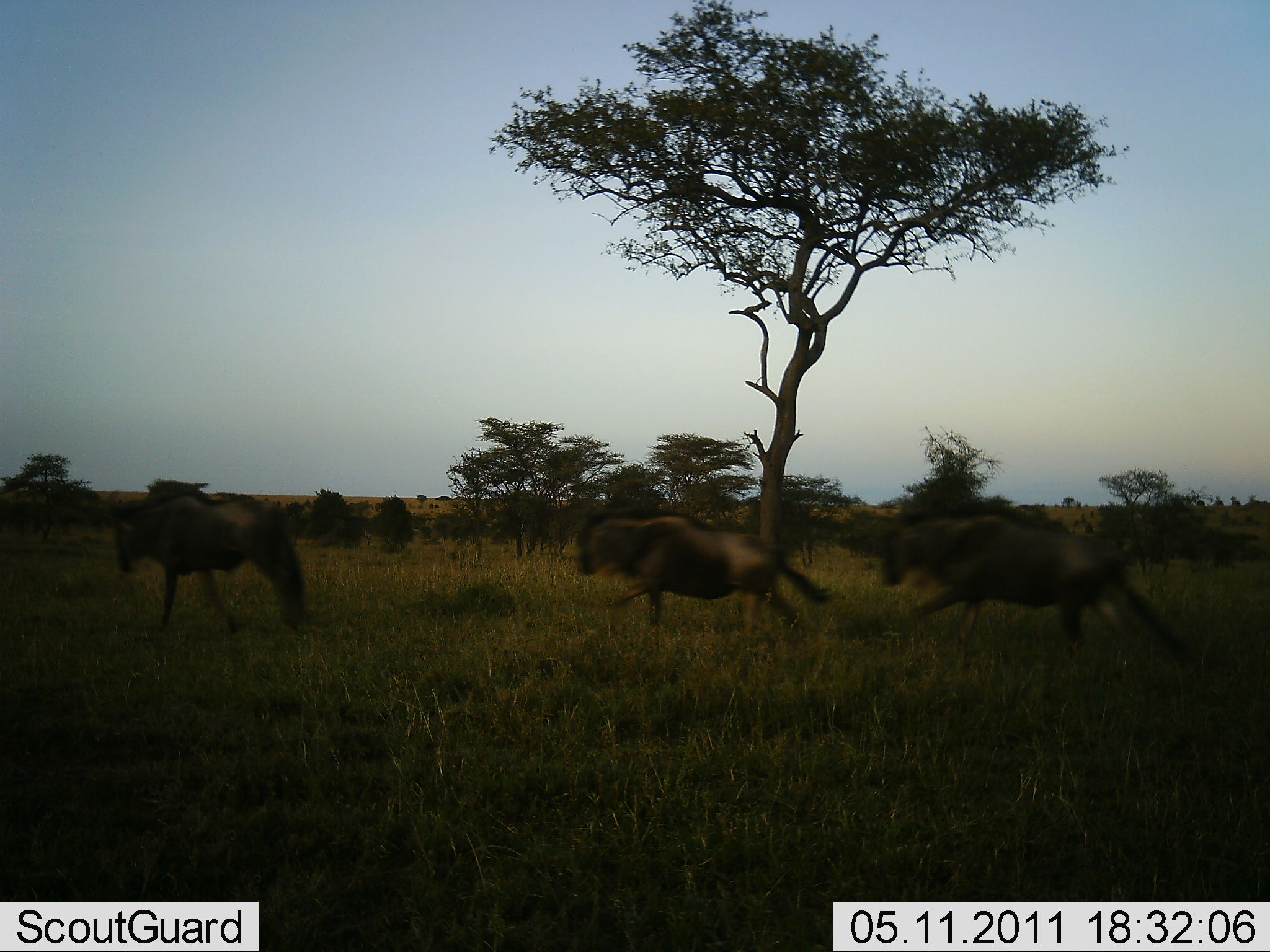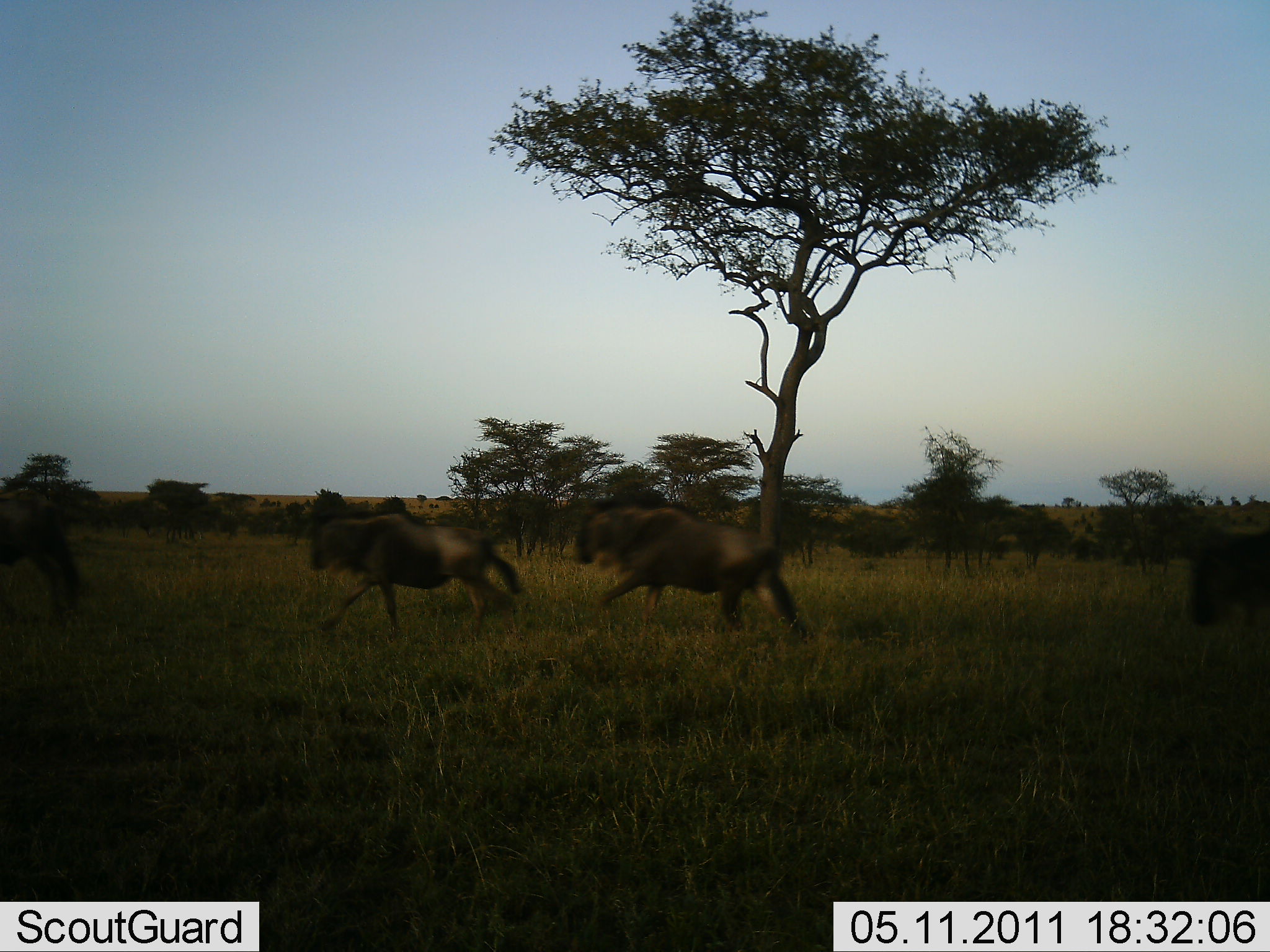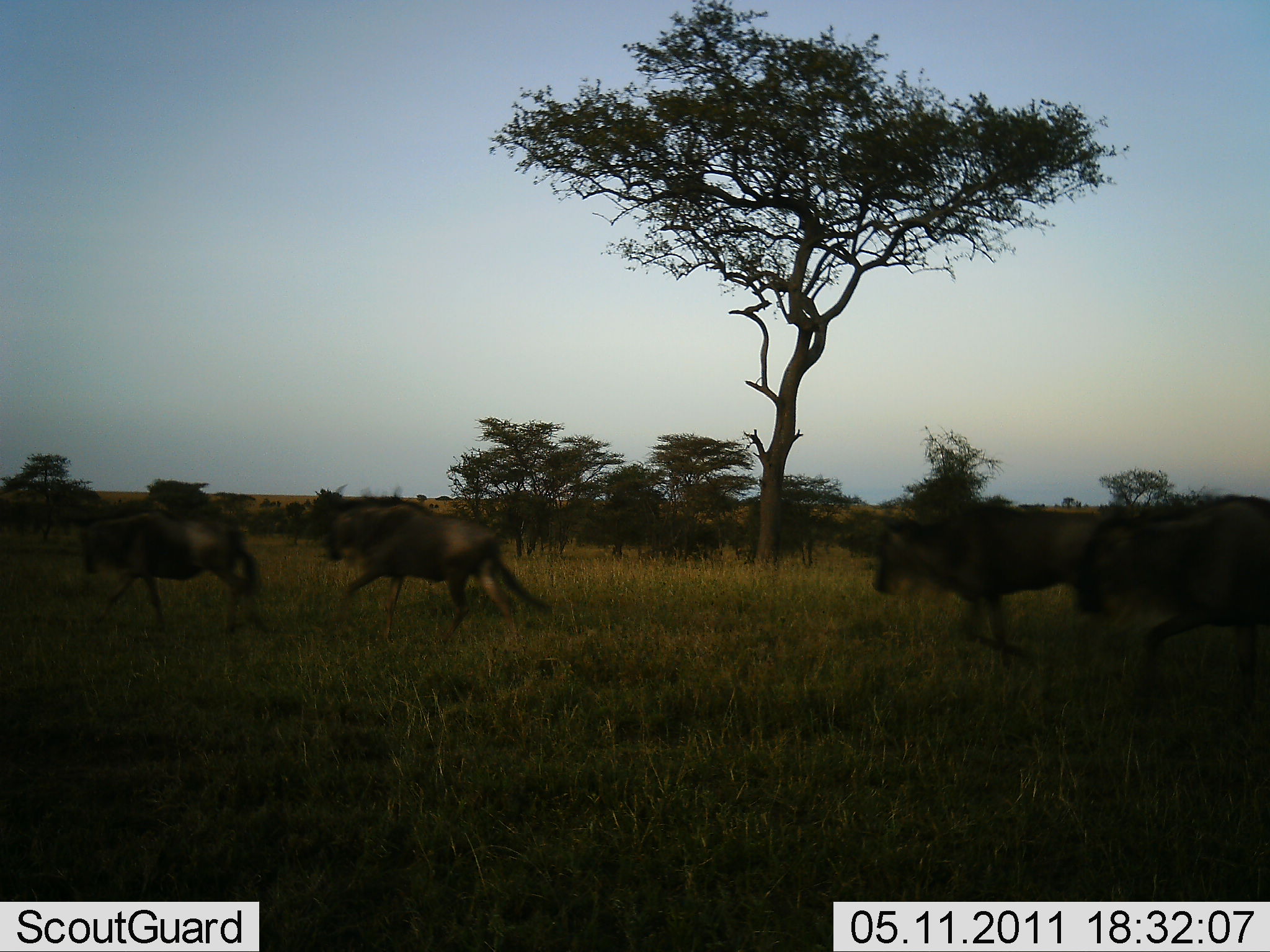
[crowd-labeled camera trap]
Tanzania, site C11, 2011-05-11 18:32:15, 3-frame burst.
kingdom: Animalia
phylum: Chordata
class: Mammalia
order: Artiodactyla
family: Bovidae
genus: Connochaetes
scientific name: Connochaetes taurinus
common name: blue wildebeest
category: wildebeest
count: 5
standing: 0%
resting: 0%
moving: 100%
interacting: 8%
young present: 0%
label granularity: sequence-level